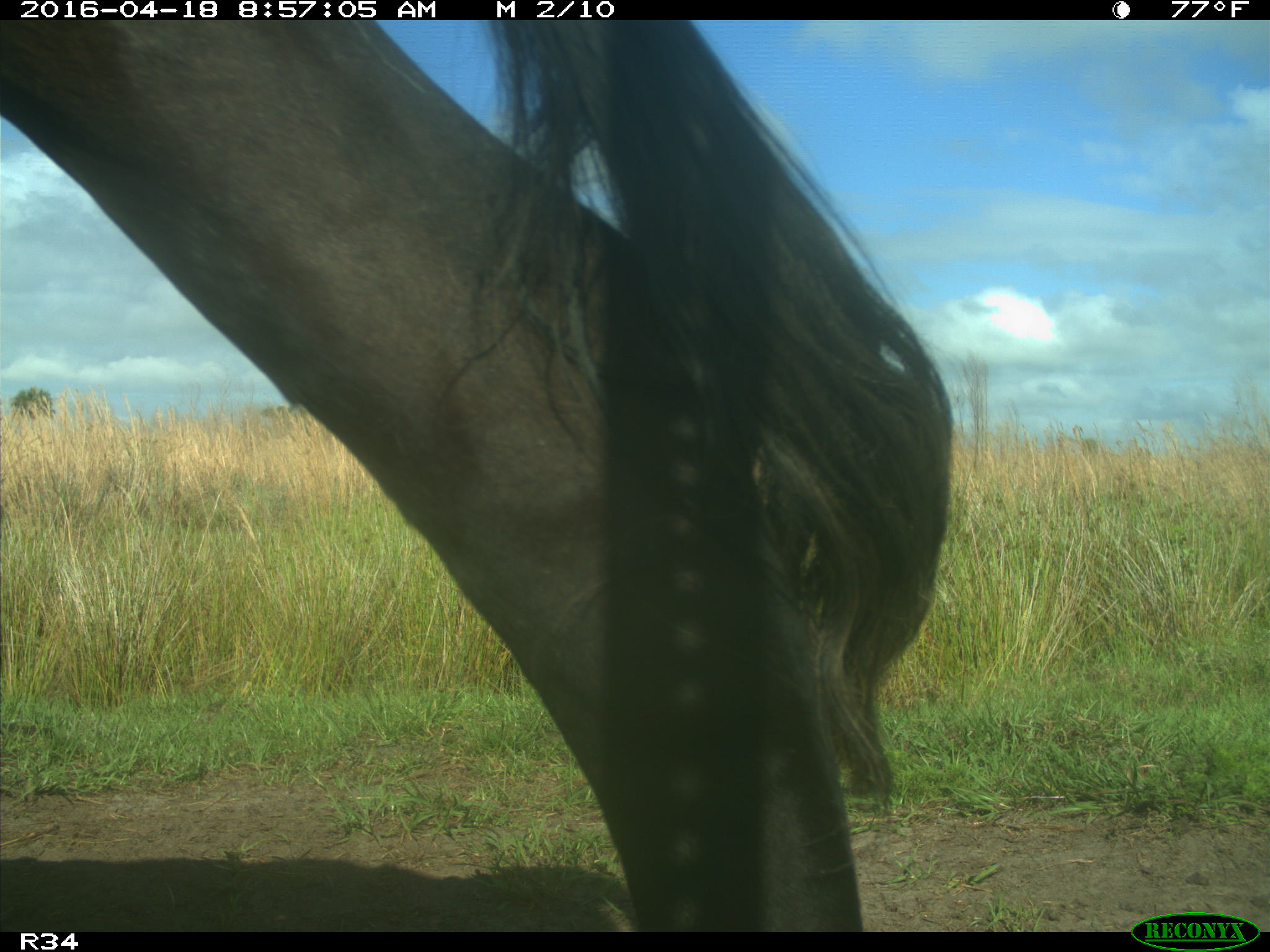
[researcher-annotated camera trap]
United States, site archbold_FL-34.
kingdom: Animalia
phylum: Chordata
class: Mammalia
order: Artiodactyla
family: Bovidae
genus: Bos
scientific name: Bos taurus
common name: domestic cow